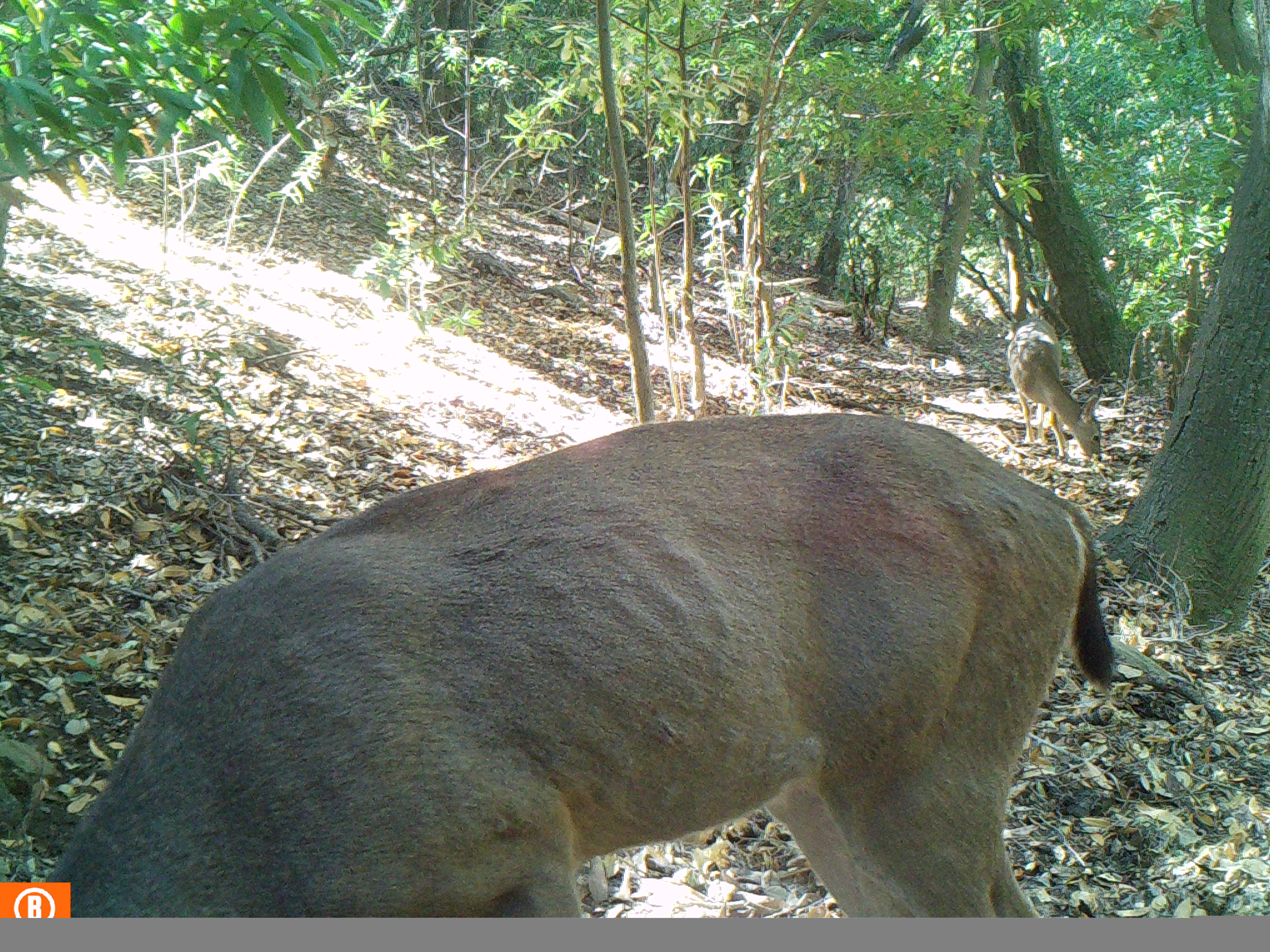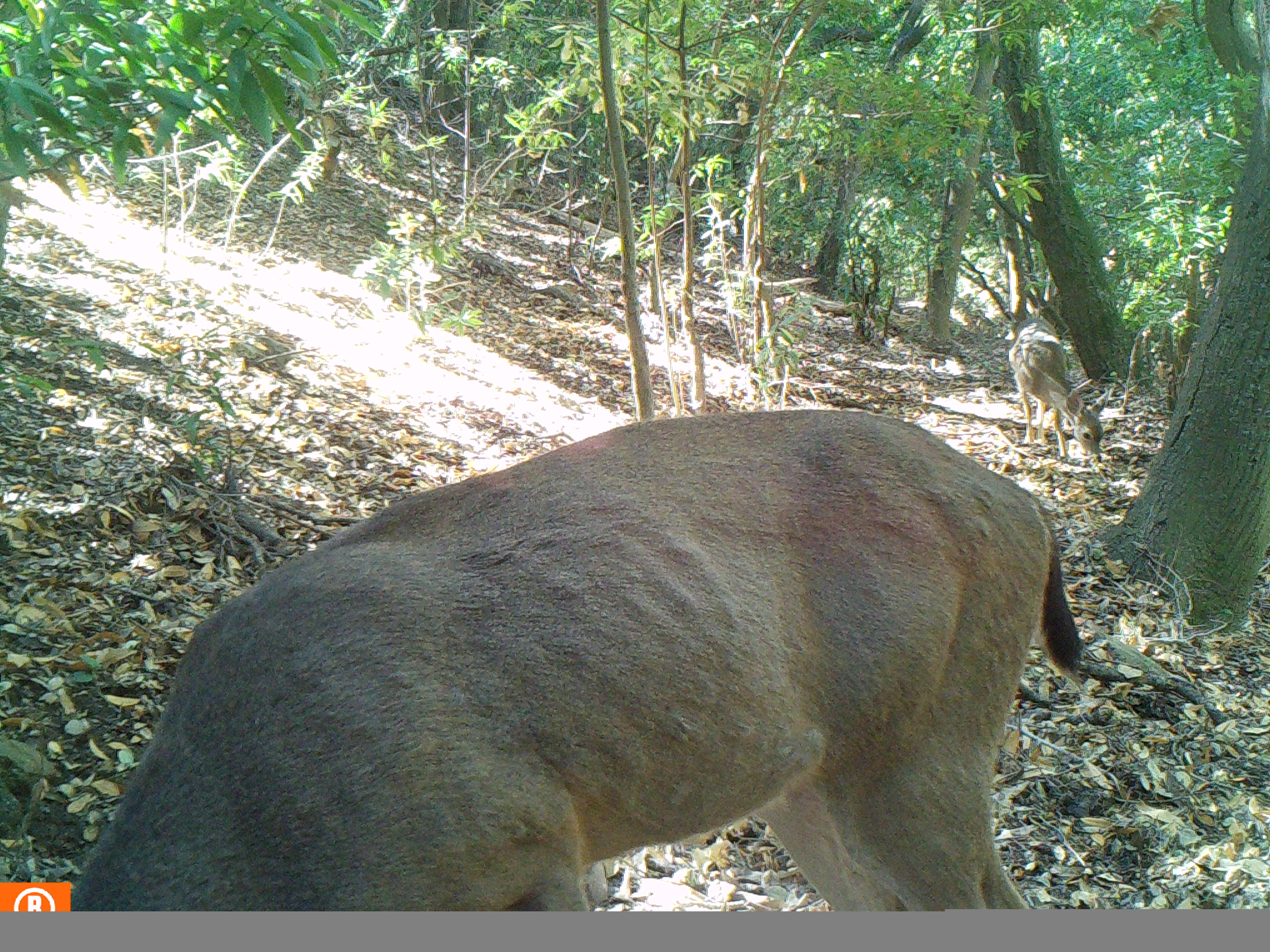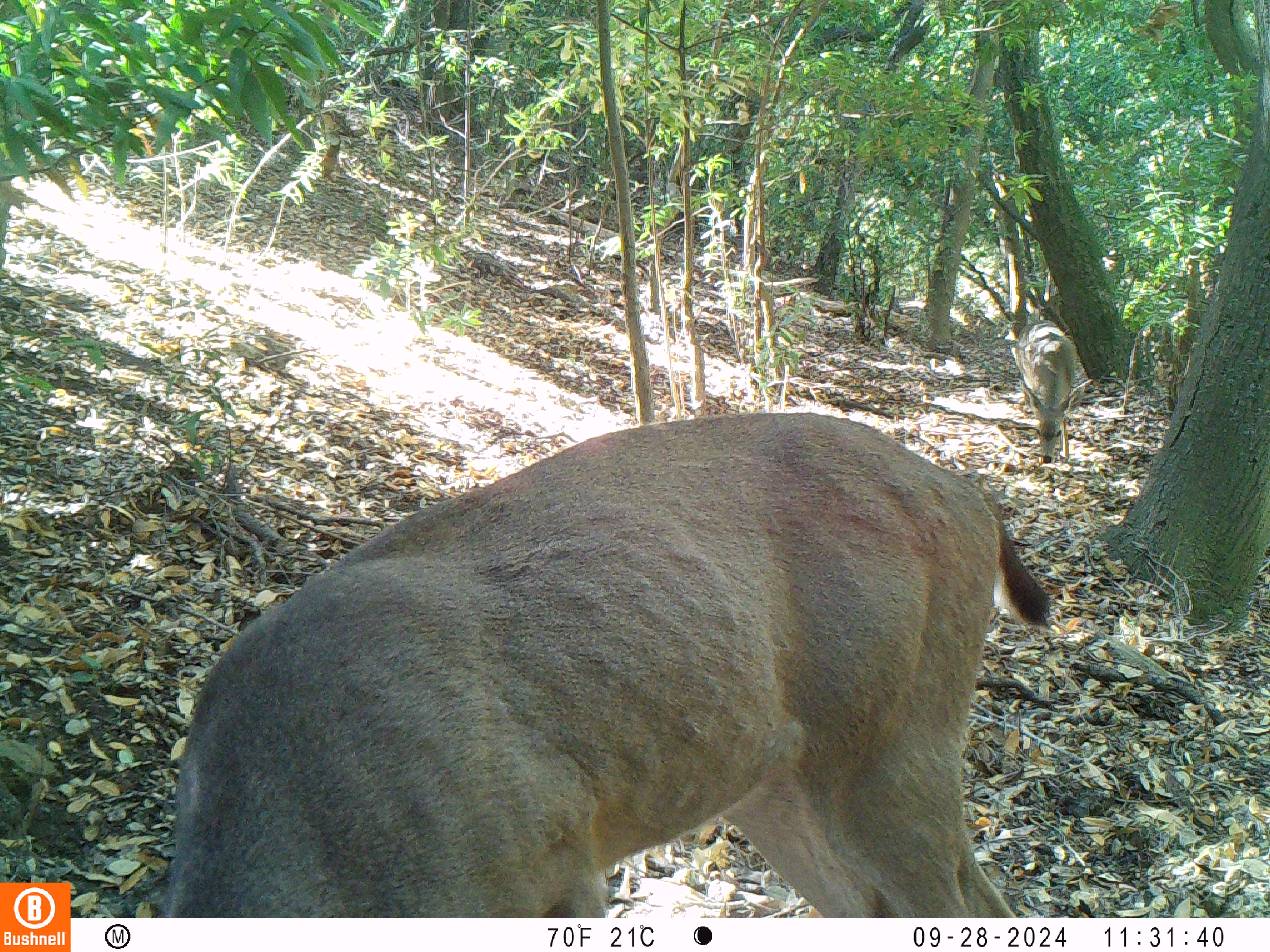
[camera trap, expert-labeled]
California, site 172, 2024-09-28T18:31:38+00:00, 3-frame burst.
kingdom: Animalia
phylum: Chordata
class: Mammalia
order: Artiodactyla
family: Cervidae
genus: Odocoileus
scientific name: Odocoileus hemionus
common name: mule deer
Mule deer (Odocoileus hemionus).